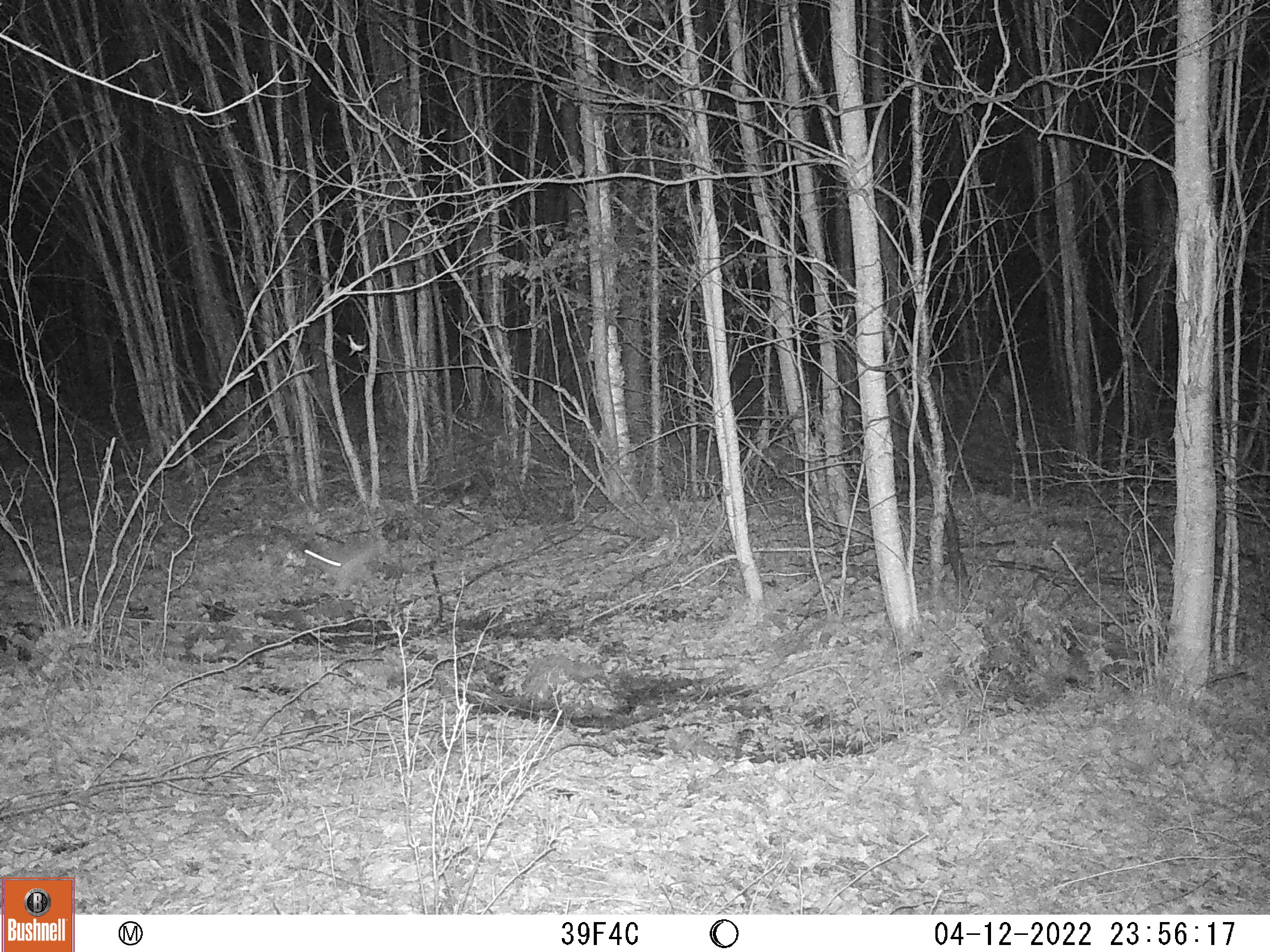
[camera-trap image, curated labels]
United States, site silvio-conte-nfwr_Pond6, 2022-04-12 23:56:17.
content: unidentified animal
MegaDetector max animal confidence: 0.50